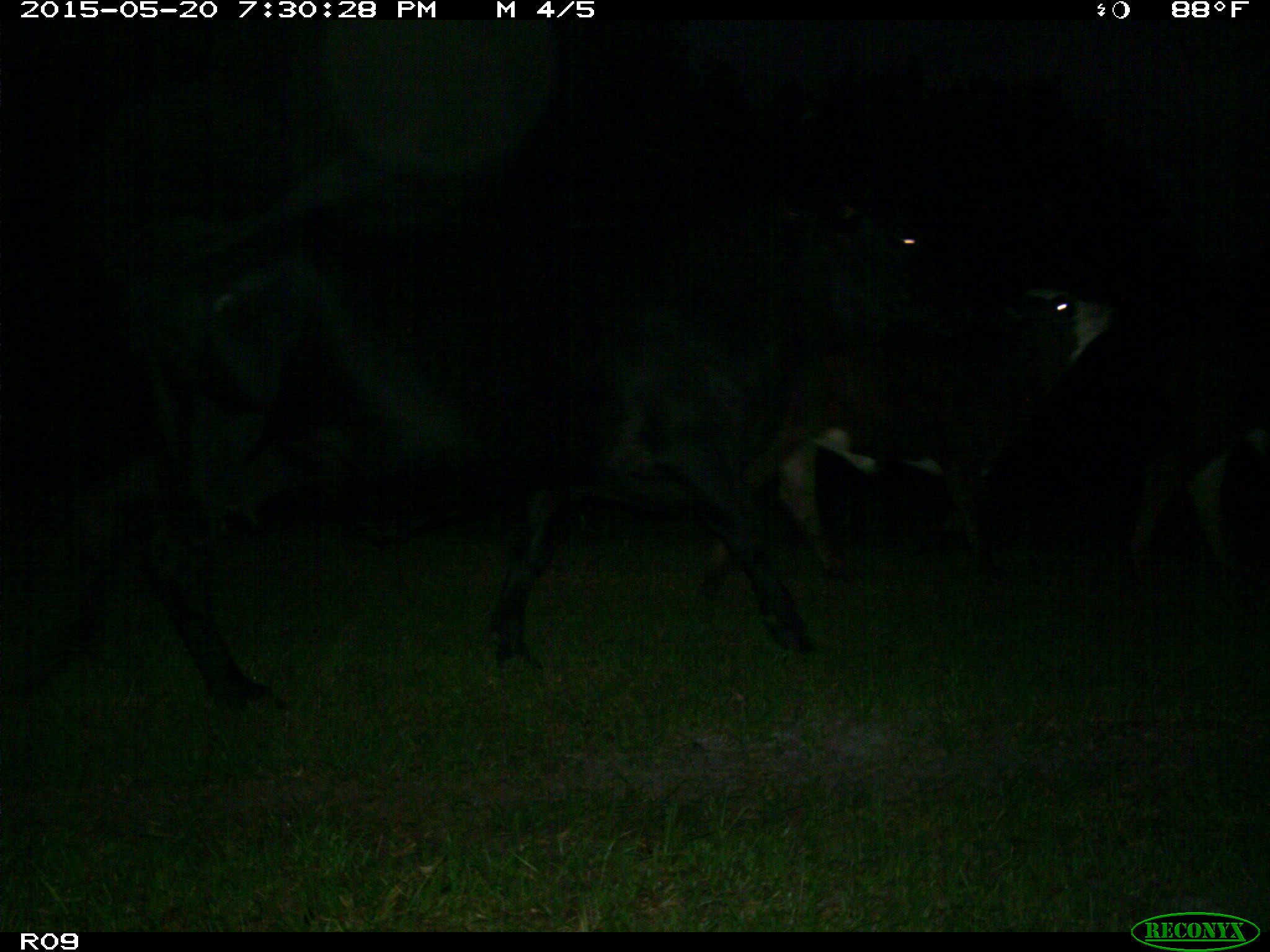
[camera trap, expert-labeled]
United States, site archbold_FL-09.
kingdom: Animalia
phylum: Chordata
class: Mammalia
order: Artiodactyla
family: Bovidae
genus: Bos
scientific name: Bos taurus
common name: domestic cow